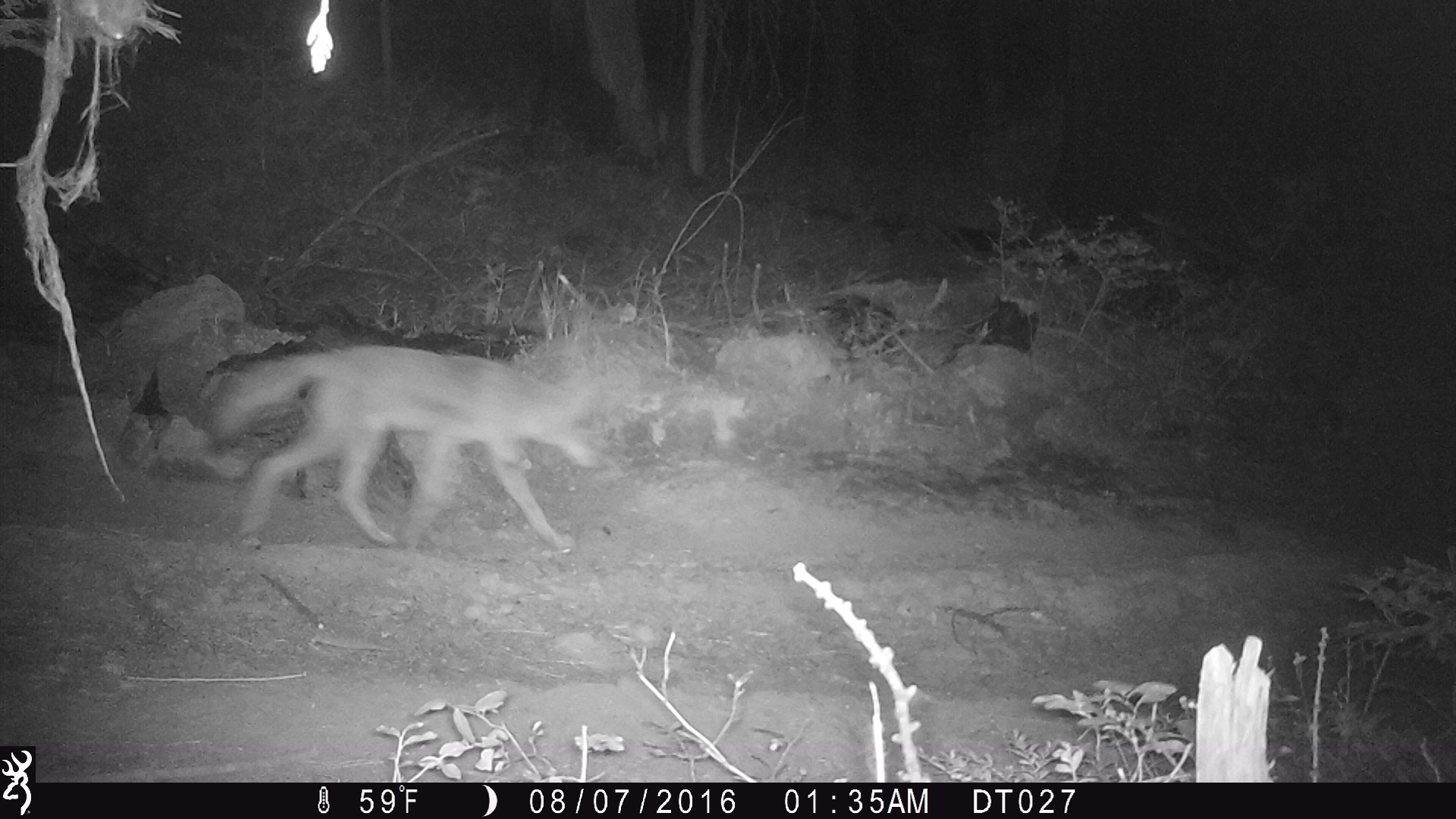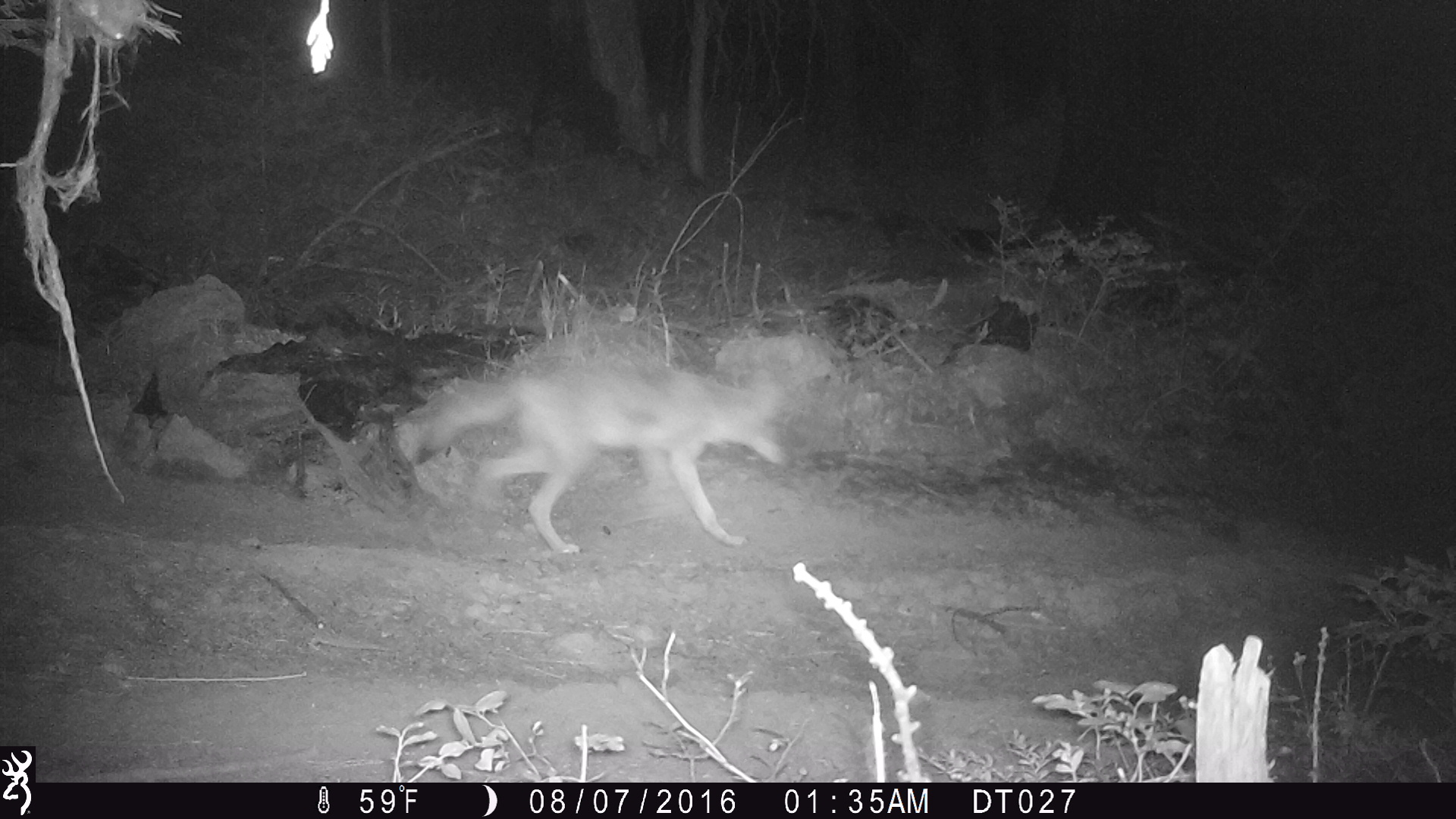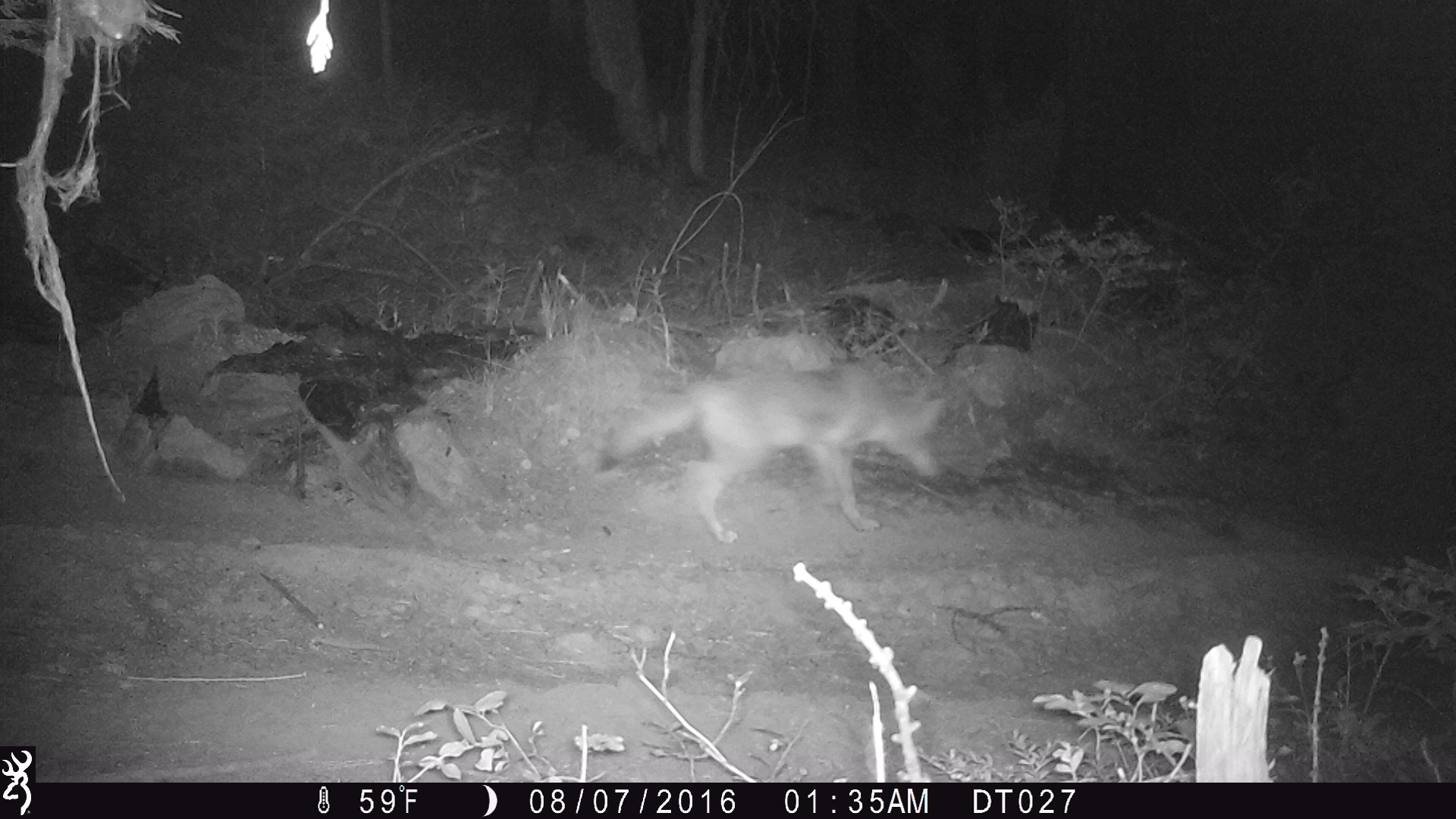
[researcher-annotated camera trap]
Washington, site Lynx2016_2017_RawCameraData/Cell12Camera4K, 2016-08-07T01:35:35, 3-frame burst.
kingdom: Animalia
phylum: Chordata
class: Mammalia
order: Carnivora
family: Canidae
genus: Canis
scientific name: Canis latrans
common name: coyote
Canis latrans (coyote). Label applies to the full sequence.